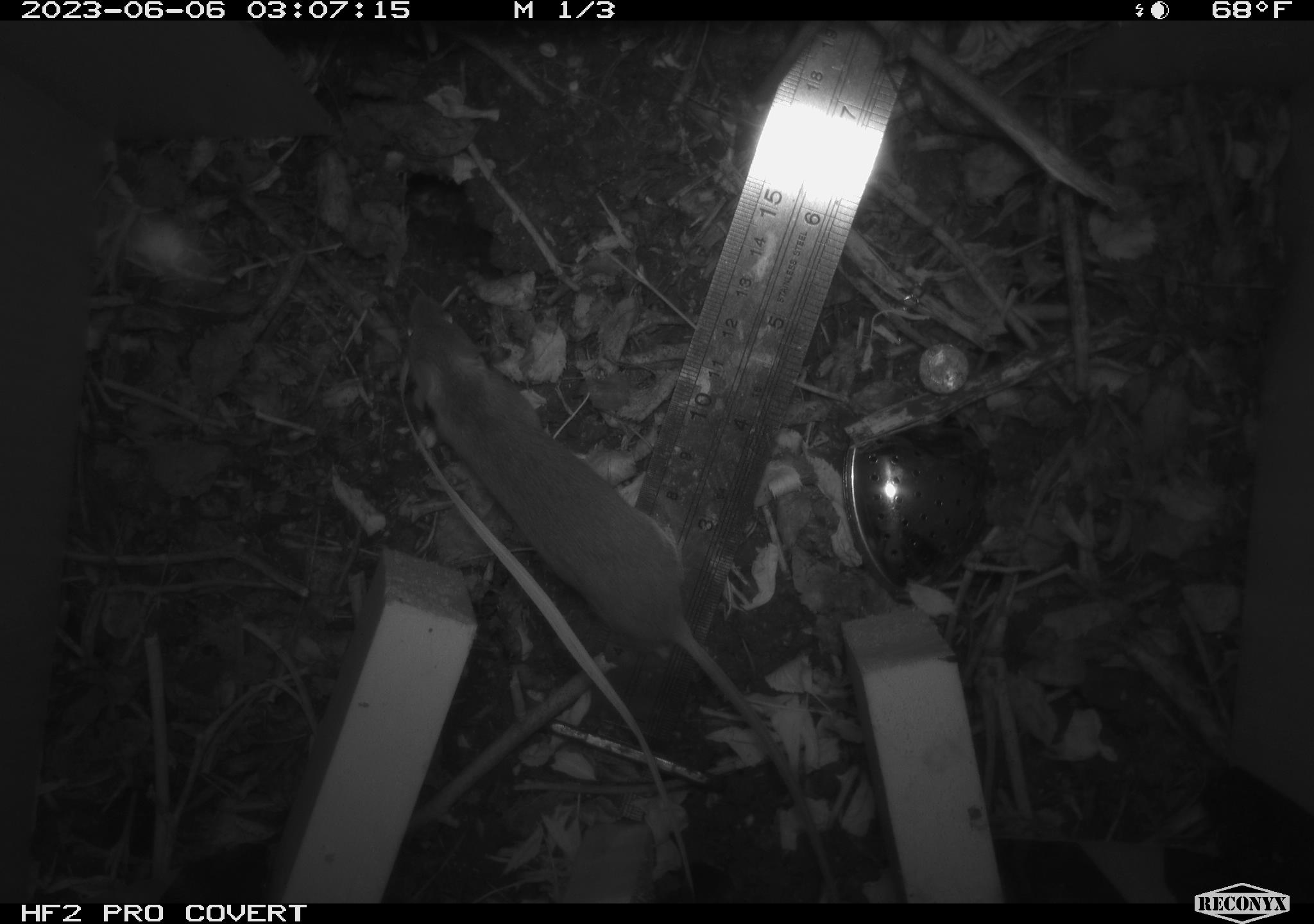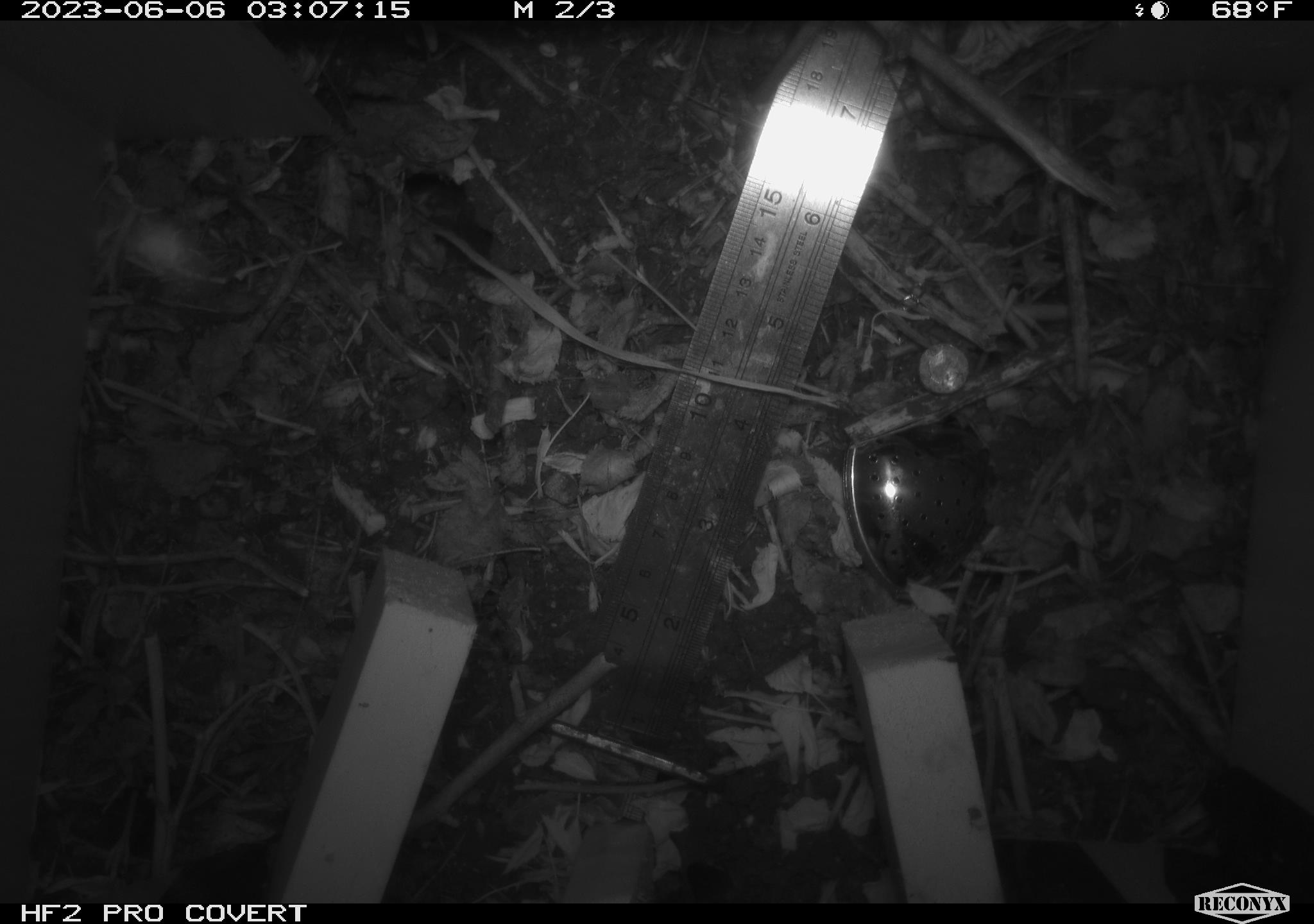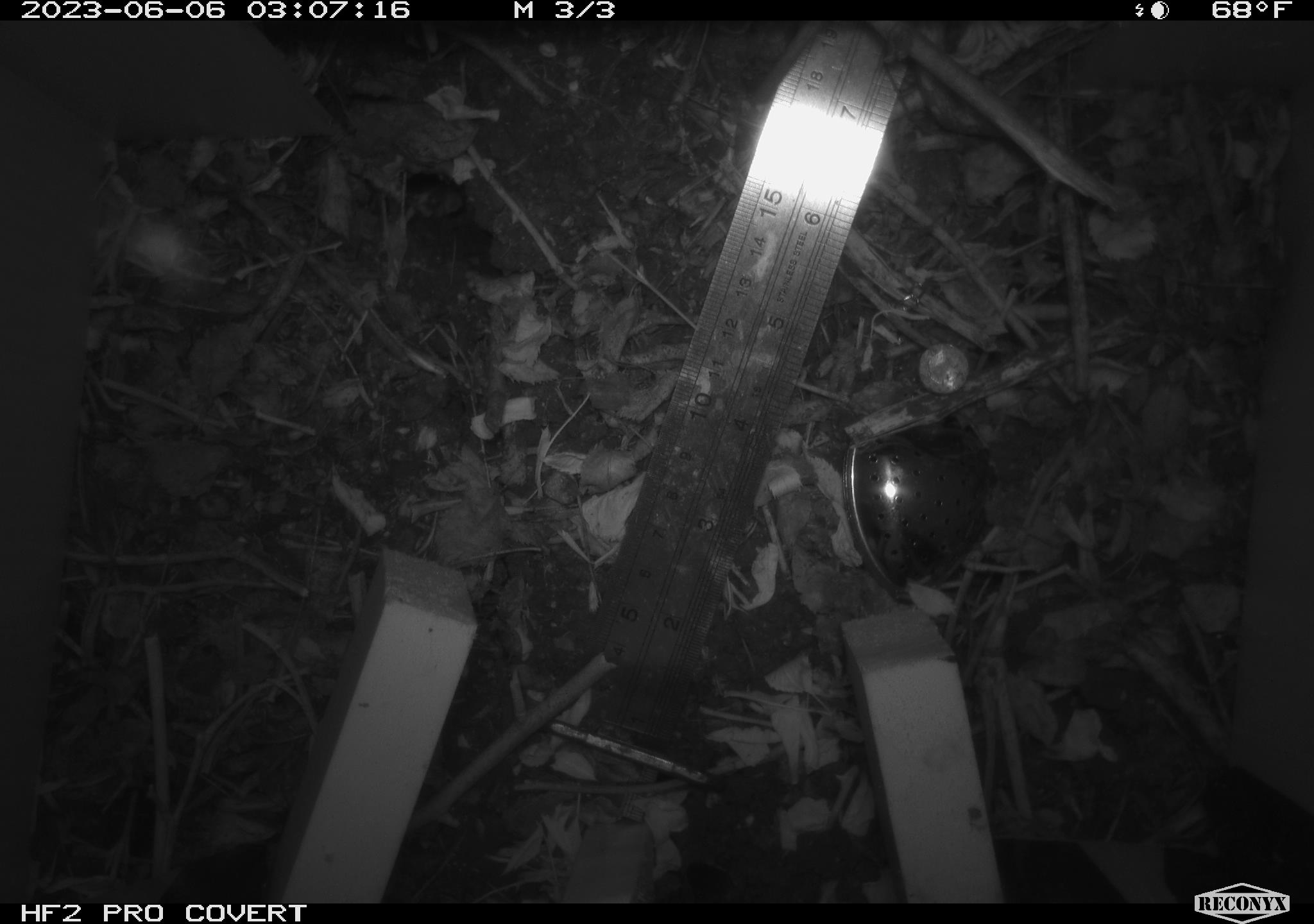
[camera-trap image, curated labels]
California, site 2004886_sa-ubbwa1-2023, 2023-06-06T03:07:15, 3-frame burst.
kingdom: Animalia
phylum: Chordata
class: Mammalia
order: Rodentia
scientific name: Rodentia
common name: rodent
Rodent (Rodentia).